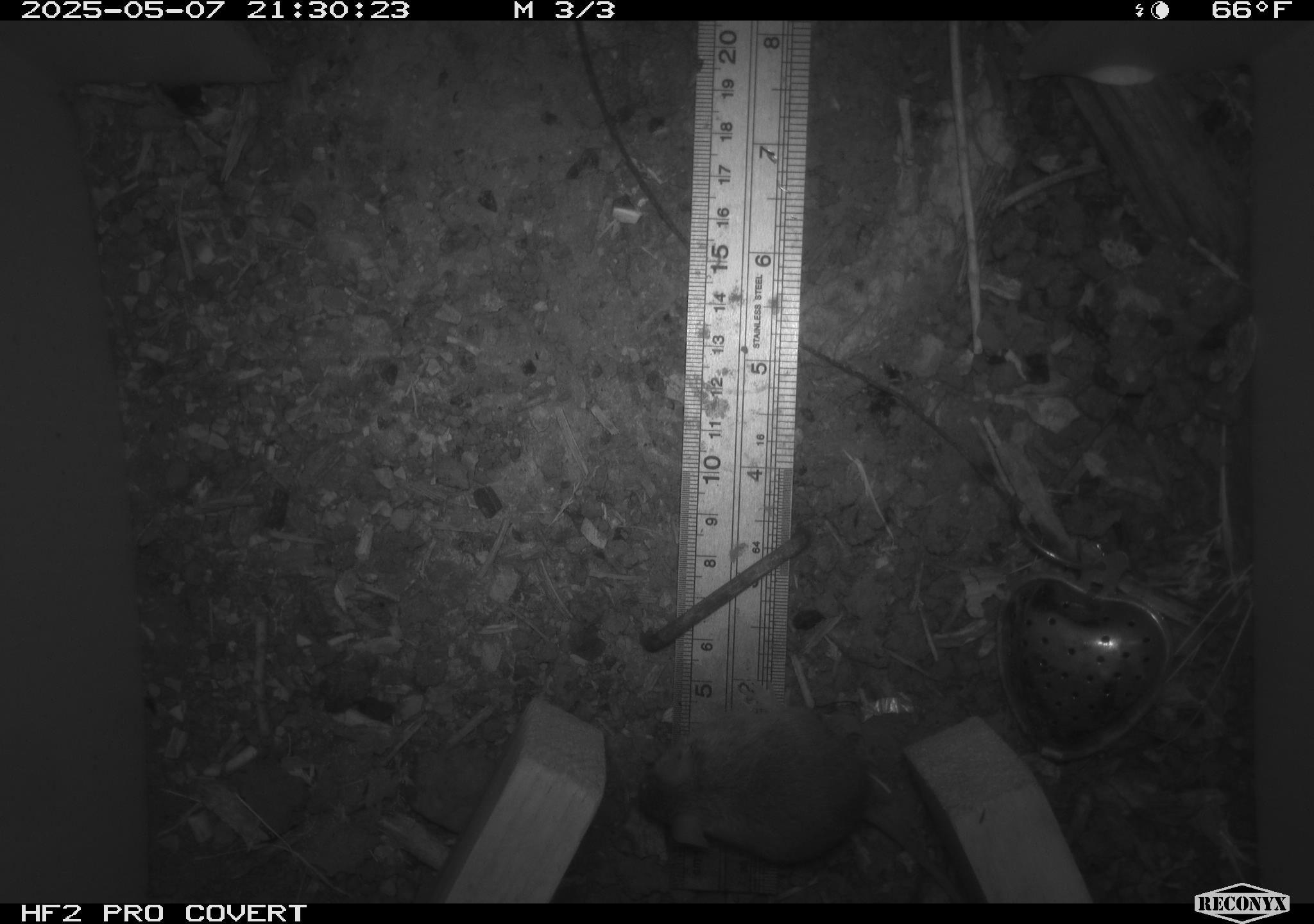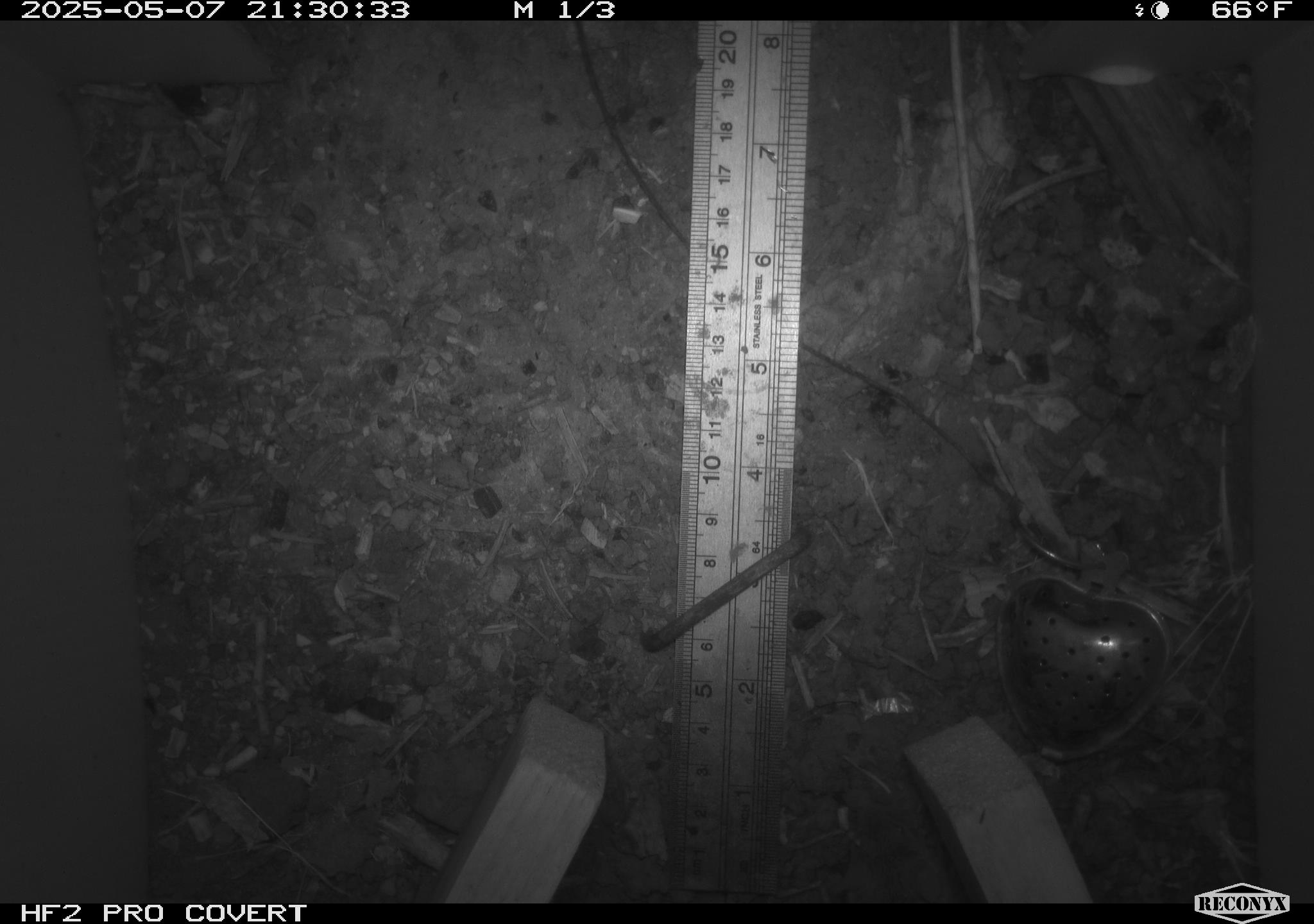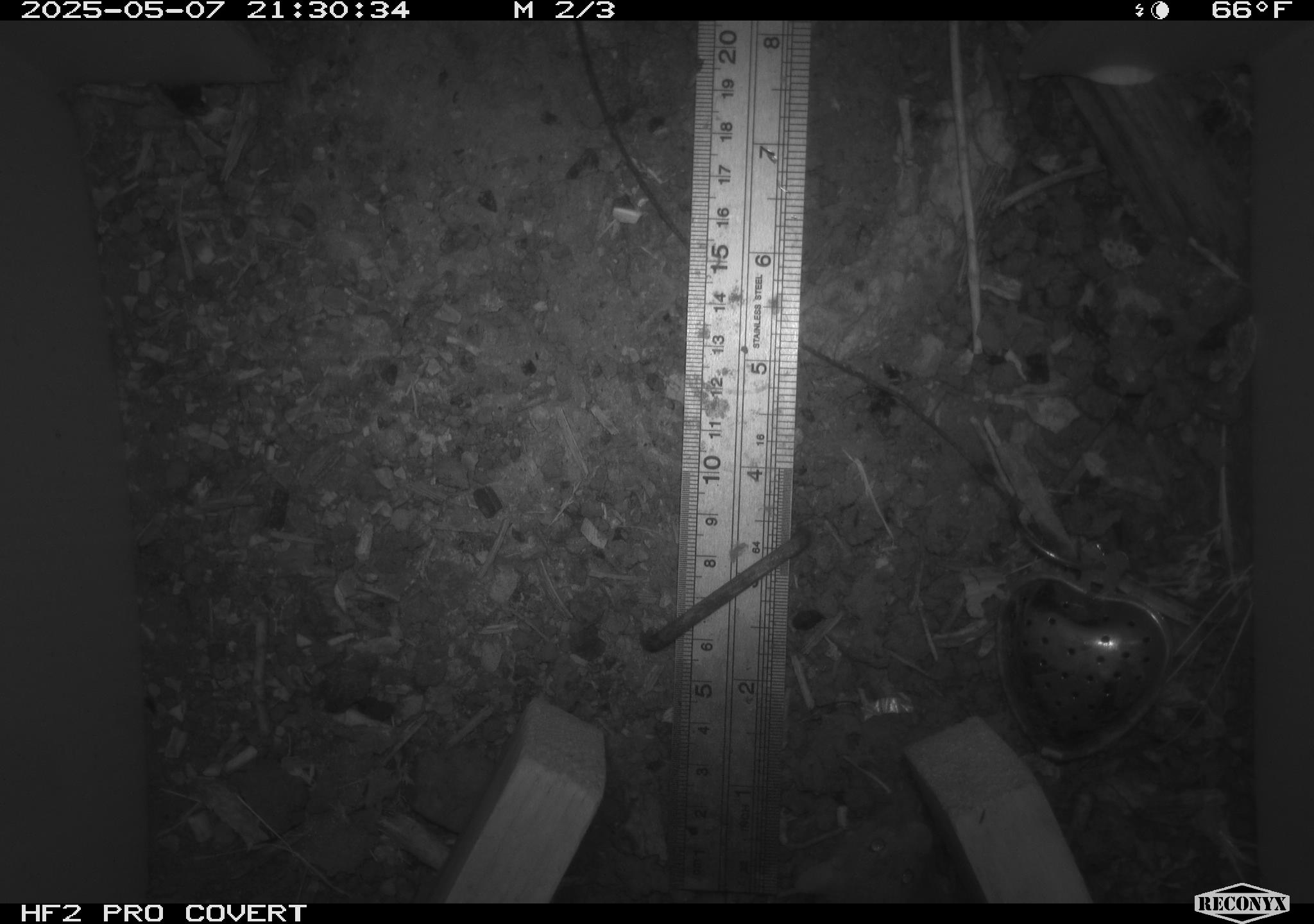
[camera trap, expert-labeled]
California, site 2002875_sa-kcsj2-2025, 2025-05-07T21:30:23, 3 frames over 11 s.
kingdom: Animalia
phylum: Chordata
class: Mammalia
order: Rodentia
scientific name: Rodentia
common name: rodent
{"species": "rodent (Rodentia)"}